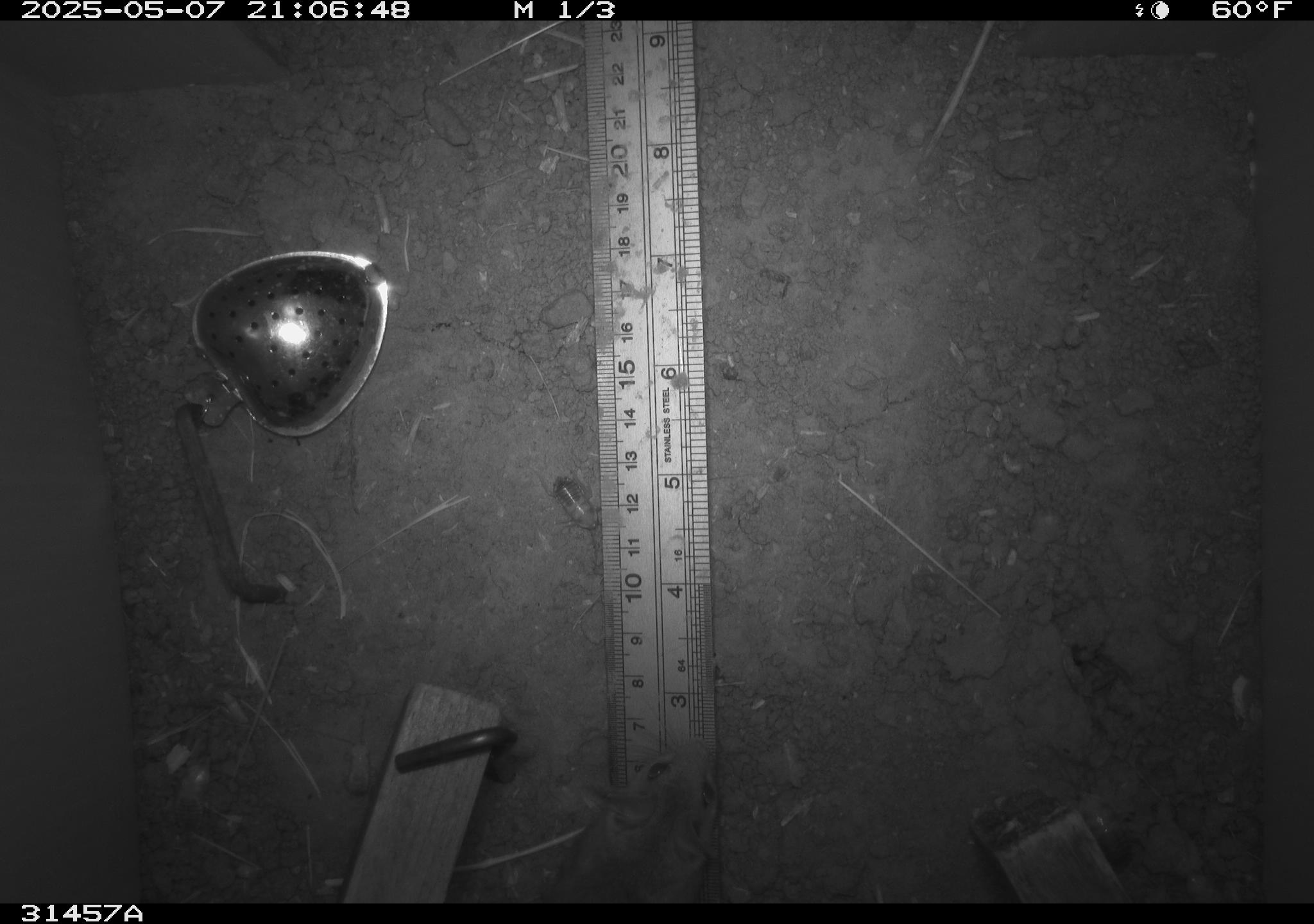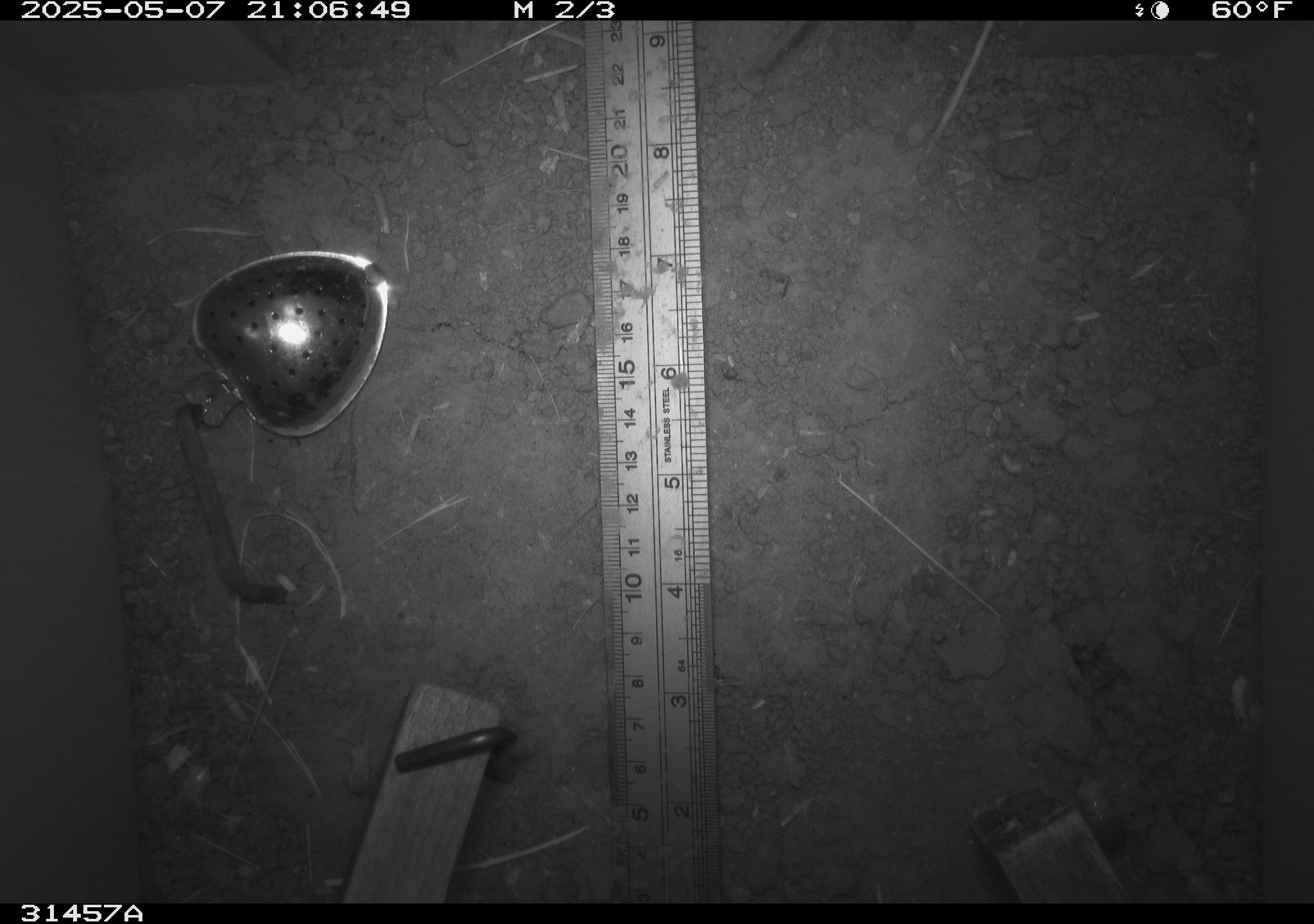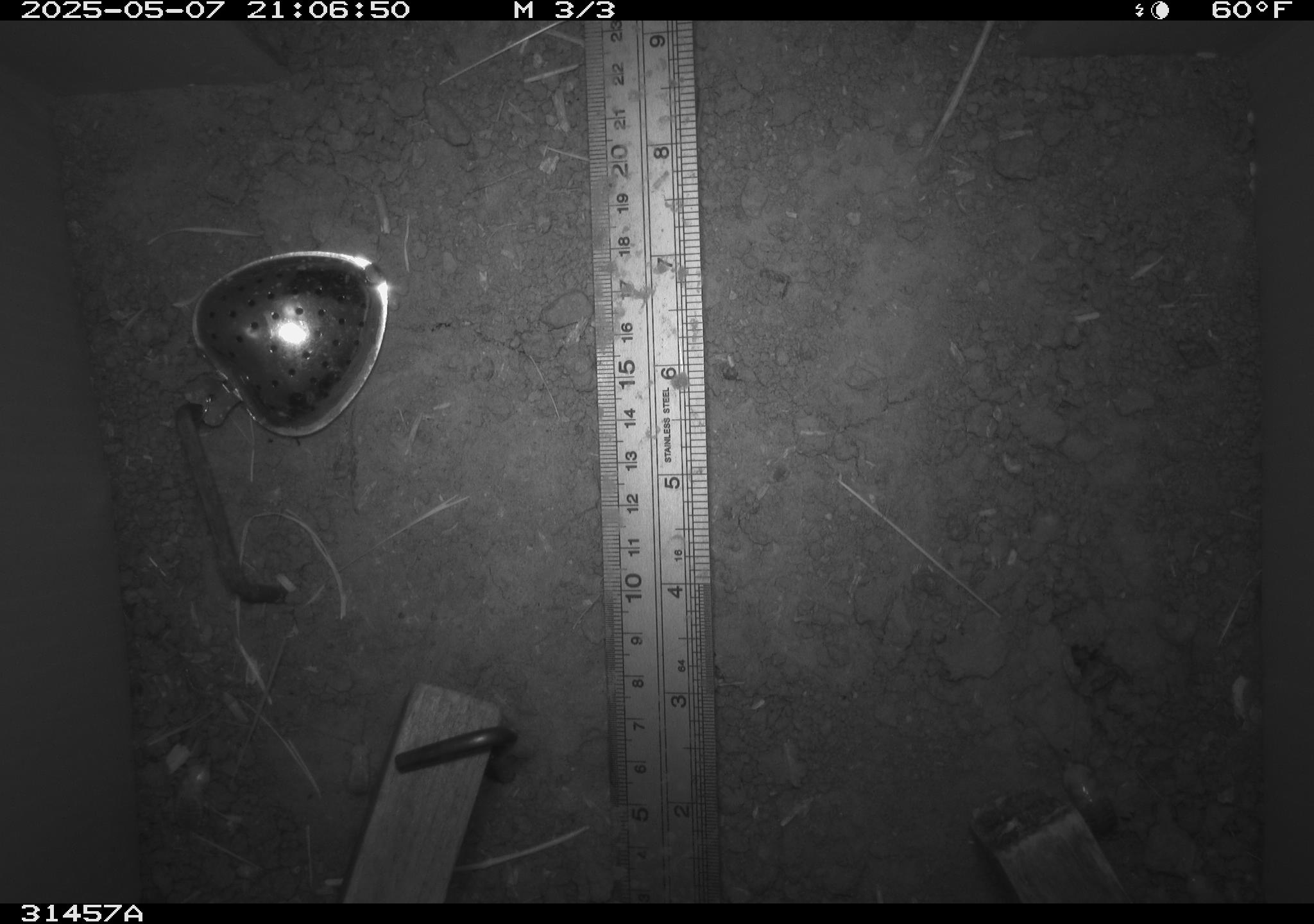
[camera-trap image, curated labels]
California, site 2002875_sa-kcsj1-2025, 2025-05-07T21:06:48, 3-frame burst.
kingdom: Animalia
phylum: Chordata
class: Mammalia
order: Rodentia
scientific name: Rodentia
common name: rodent